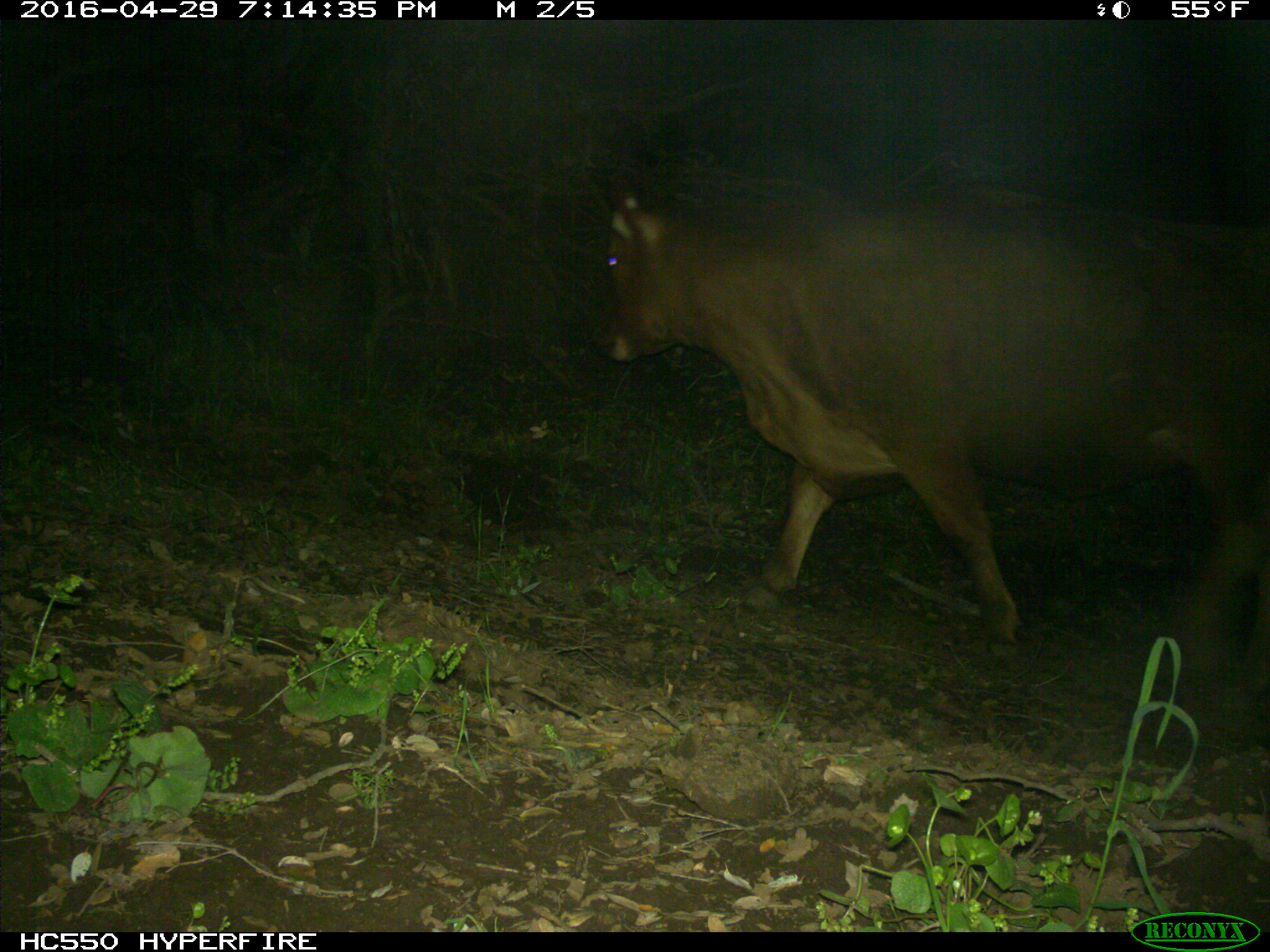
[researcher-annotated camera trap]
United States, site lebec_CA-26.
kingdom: Animalia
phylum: Chordata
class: Mammalia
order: Artiodactyla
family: Bovidae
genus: Bos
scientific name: Bos taurus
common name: domestic cow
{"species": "Bos taurus (domestic cow)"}